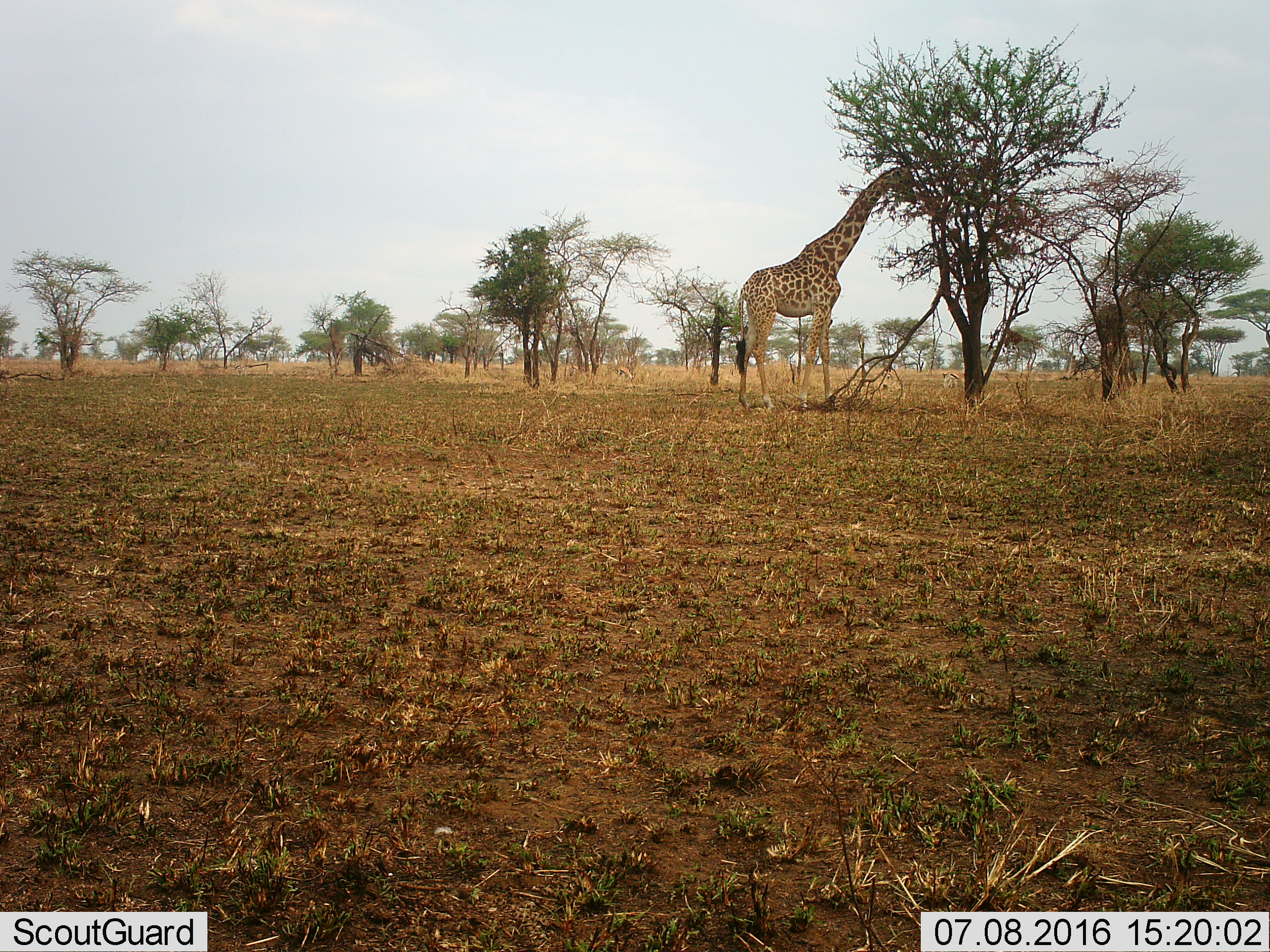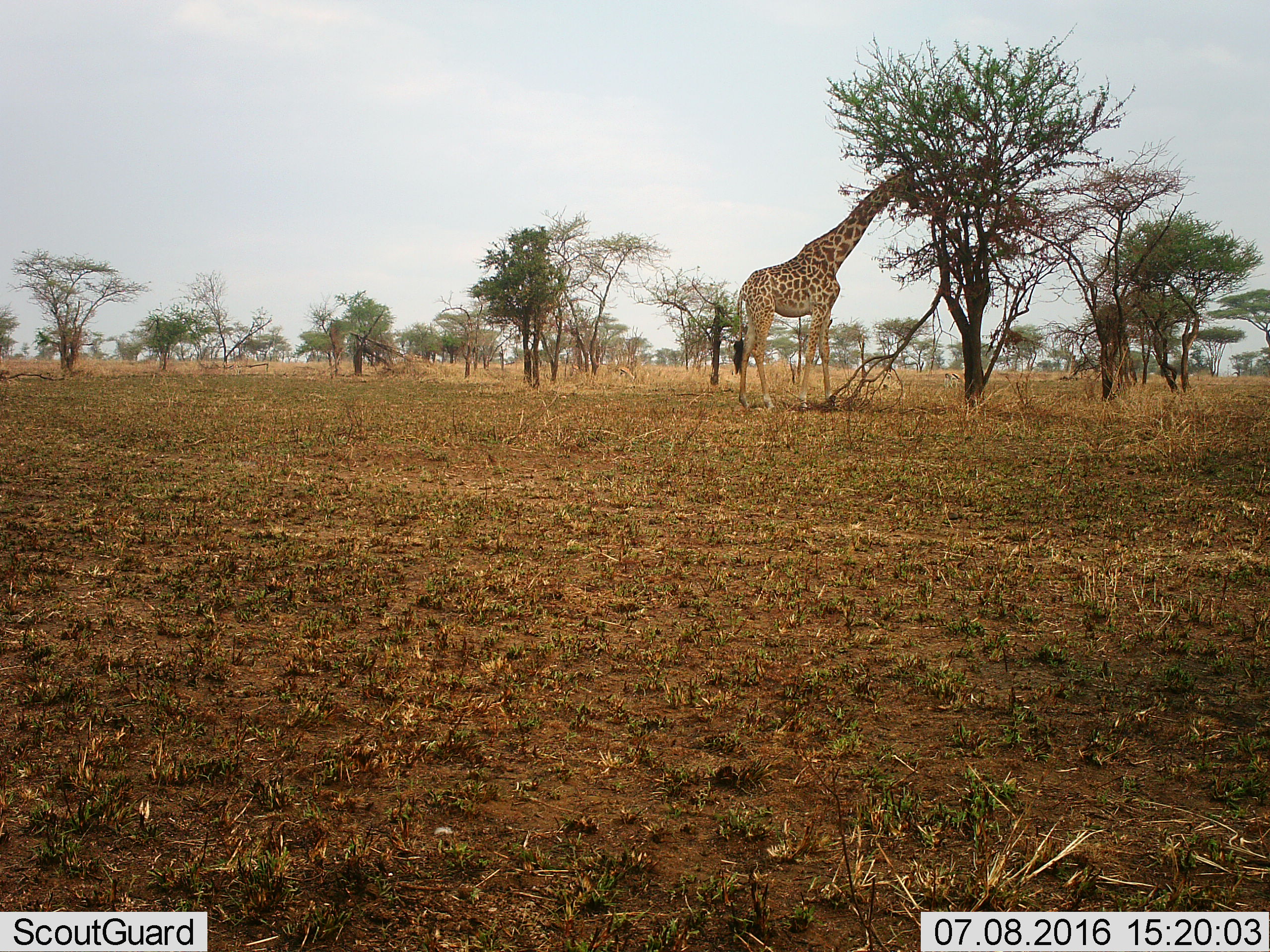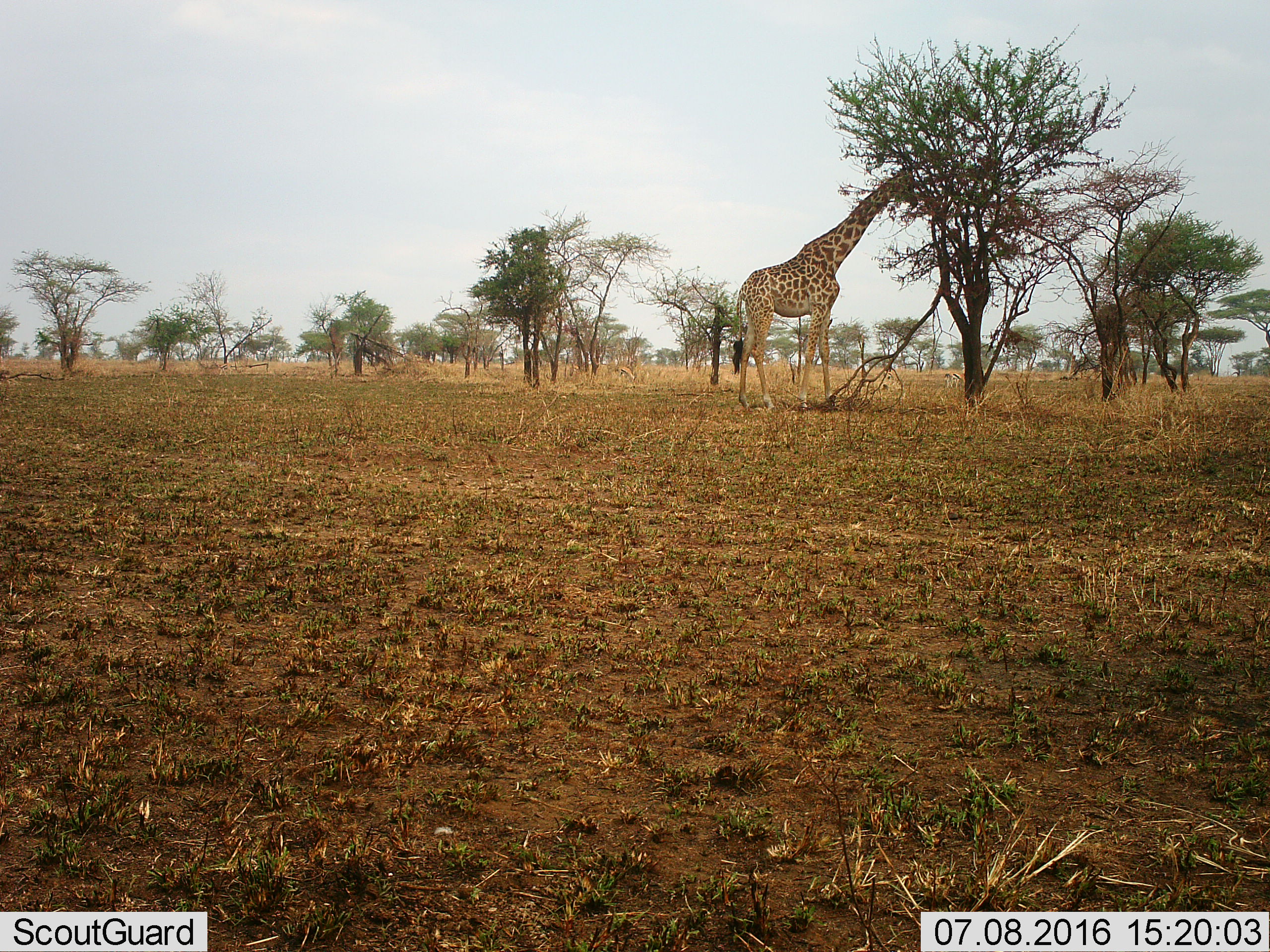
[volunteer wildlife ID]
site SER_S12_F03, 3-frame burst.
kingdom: Animalia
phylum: Chordata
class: Mammalia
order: Artiodactyla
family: Giraffidae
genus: Giraffa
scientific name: Giraffa camelopardalis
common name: giraffe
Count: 1.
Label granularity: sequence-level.